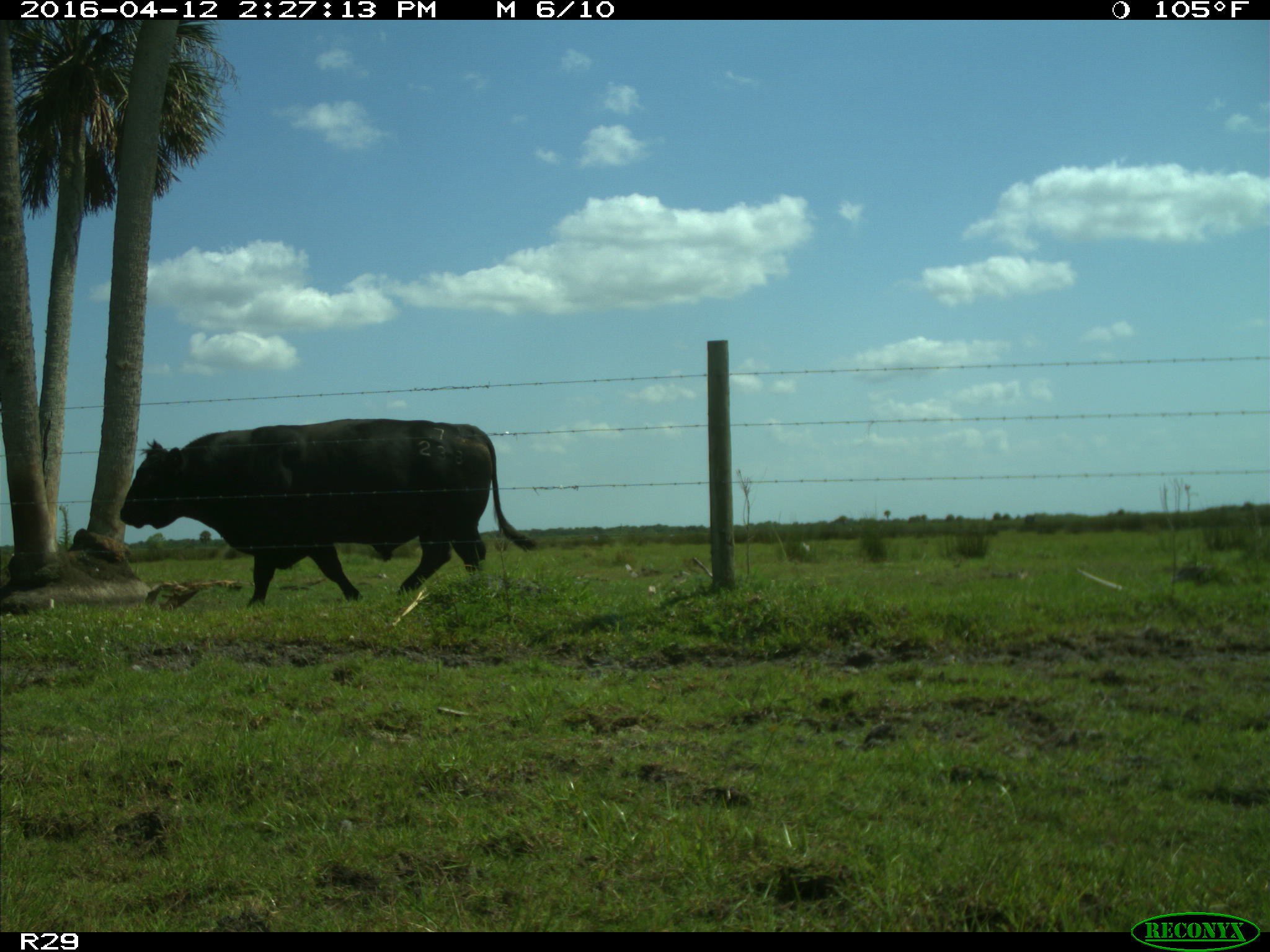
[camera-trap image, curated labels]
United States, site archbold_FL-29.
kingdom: Animalia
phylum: Chordata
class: Mammalia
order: Artiodactyla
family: Bovidae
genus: Bos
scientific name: Bos taurus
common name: domestic cow